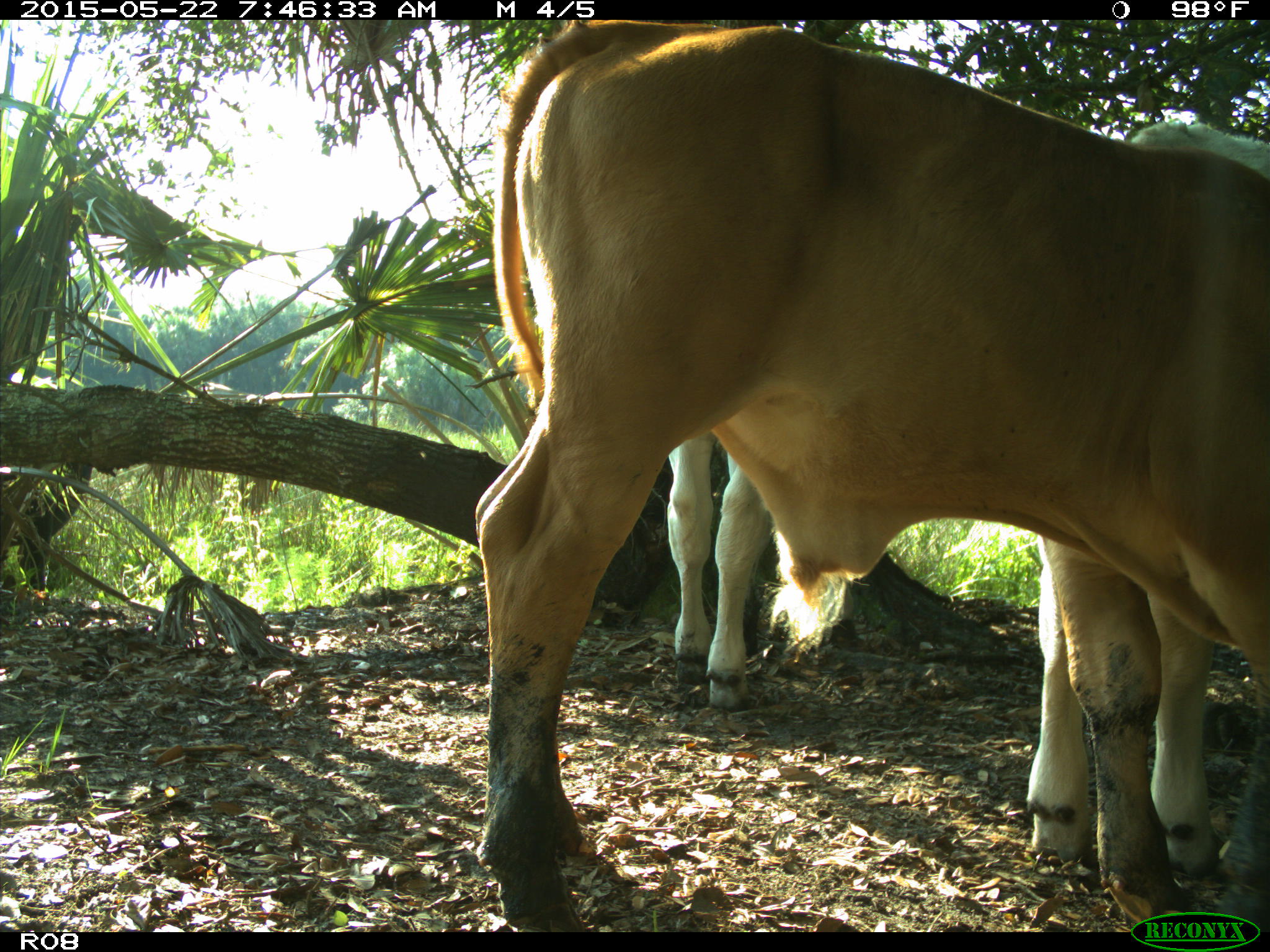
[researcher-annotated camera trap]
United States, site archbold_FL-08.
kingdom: Animalia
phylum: Chordata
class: Mammalia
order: Artiodactyla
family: Bovidae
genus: Bos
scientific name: Bos taurus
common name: domestic cow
Bos taurus (domestic cow).